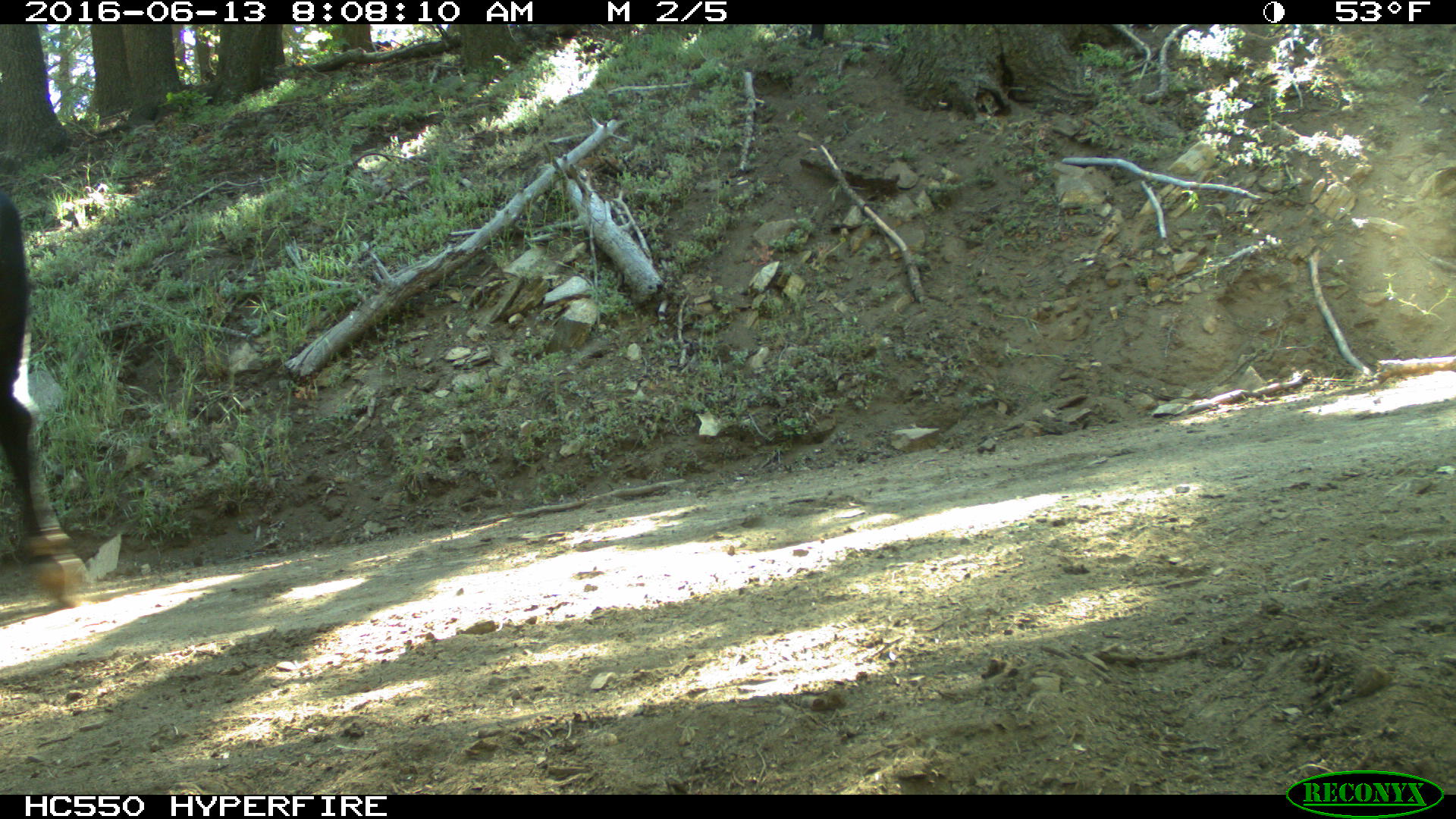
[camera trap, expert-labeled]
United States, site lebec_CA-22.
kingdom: Animalia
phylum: Chordata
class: Mammalia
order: Artiodactyla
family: Bovidae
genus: Bos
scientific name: Bos taurus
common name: domestic cow